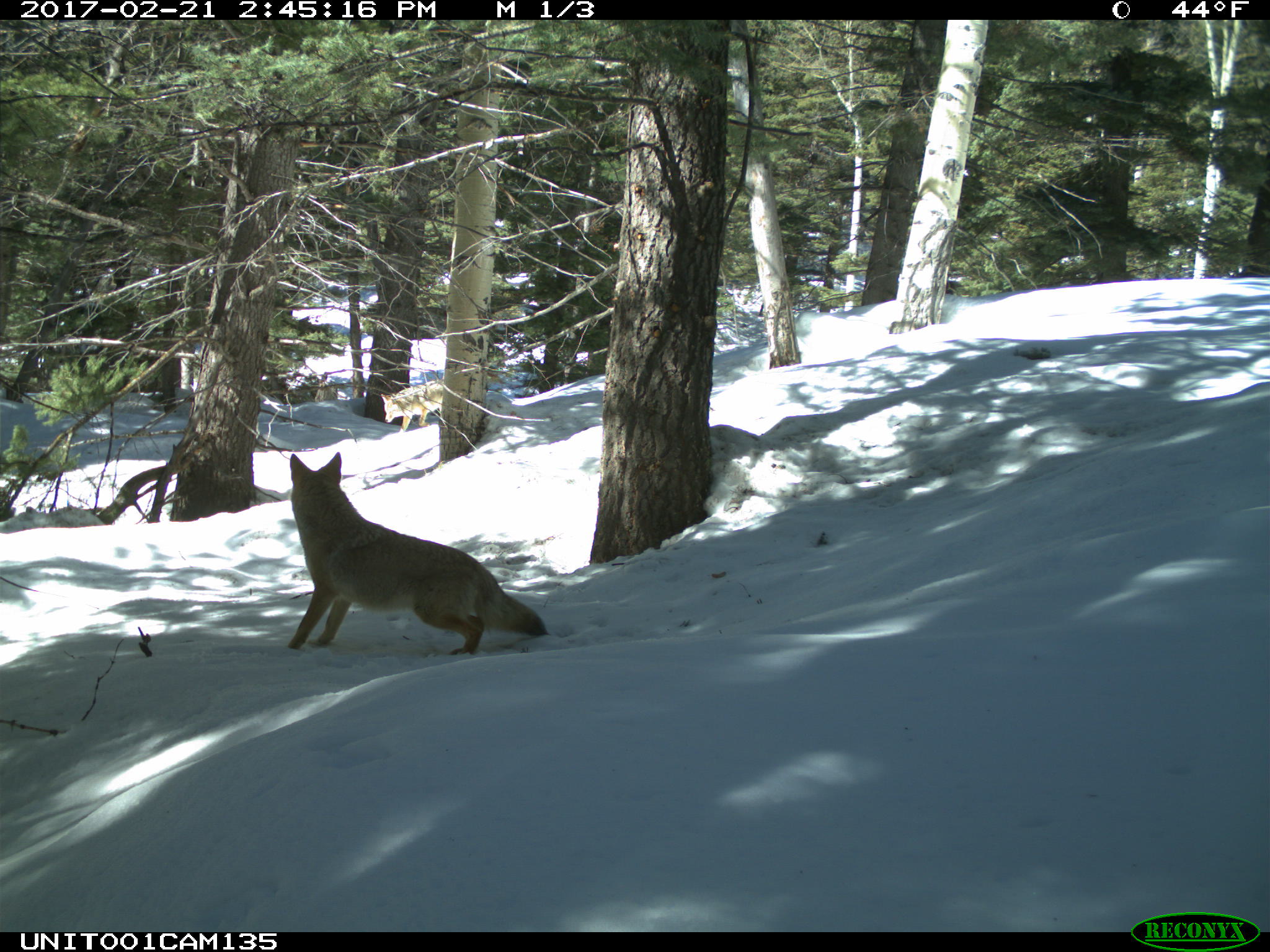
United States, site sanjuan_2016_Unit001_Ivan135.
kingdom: Animalia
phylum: Chordata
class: Mammalia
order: Carnivora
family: Canidae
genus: Canis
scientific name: Canis latrans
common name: coyote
Canis latrans (coyote).